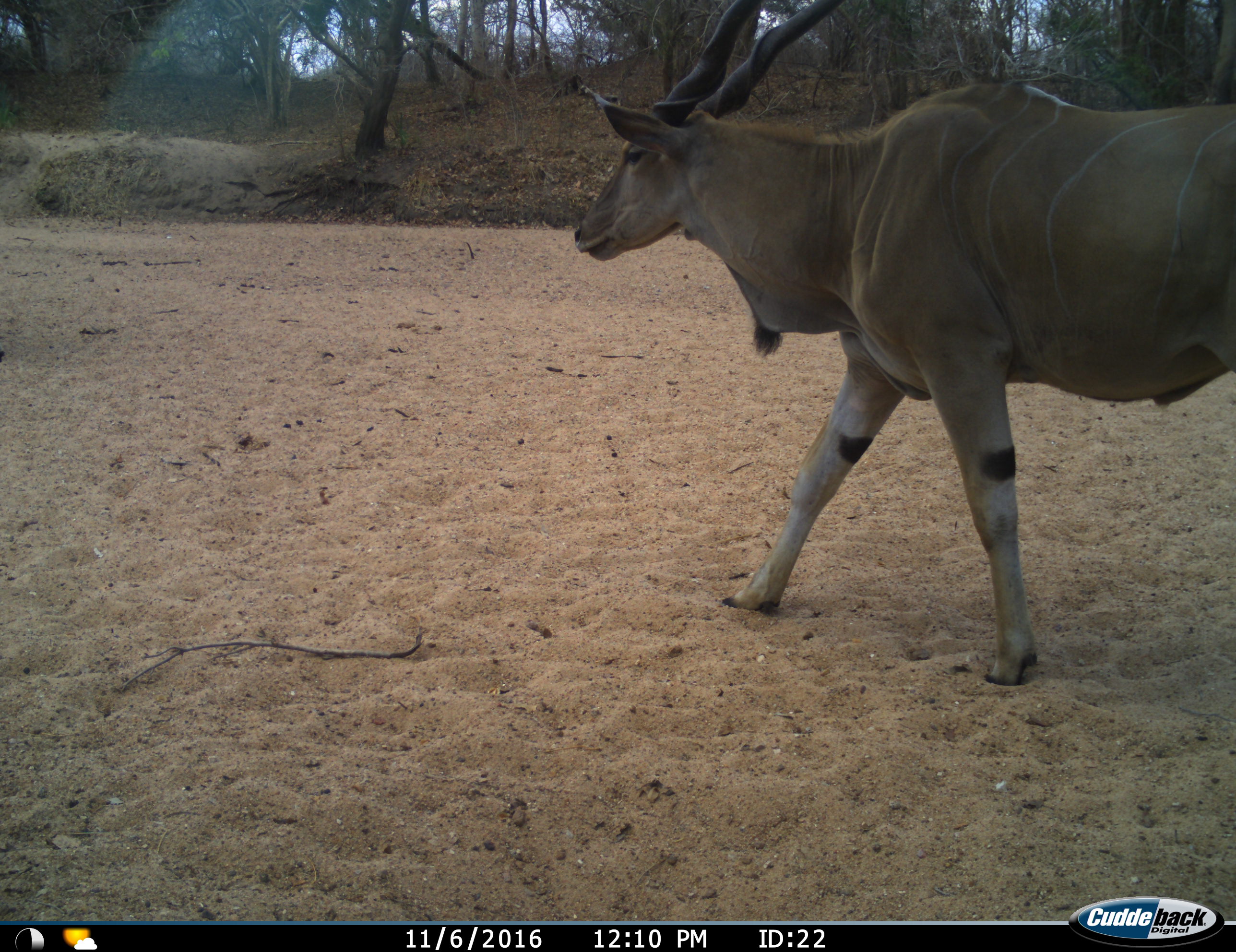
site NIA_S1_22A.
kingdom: Animalia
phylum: Chordata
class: Mammalia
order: Artiodactyla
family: Bovidae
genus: Tragelaphus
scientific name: Tragelaphus oryx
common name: eland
Eland (Tragelaphus oryx), count 1. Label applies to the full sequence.